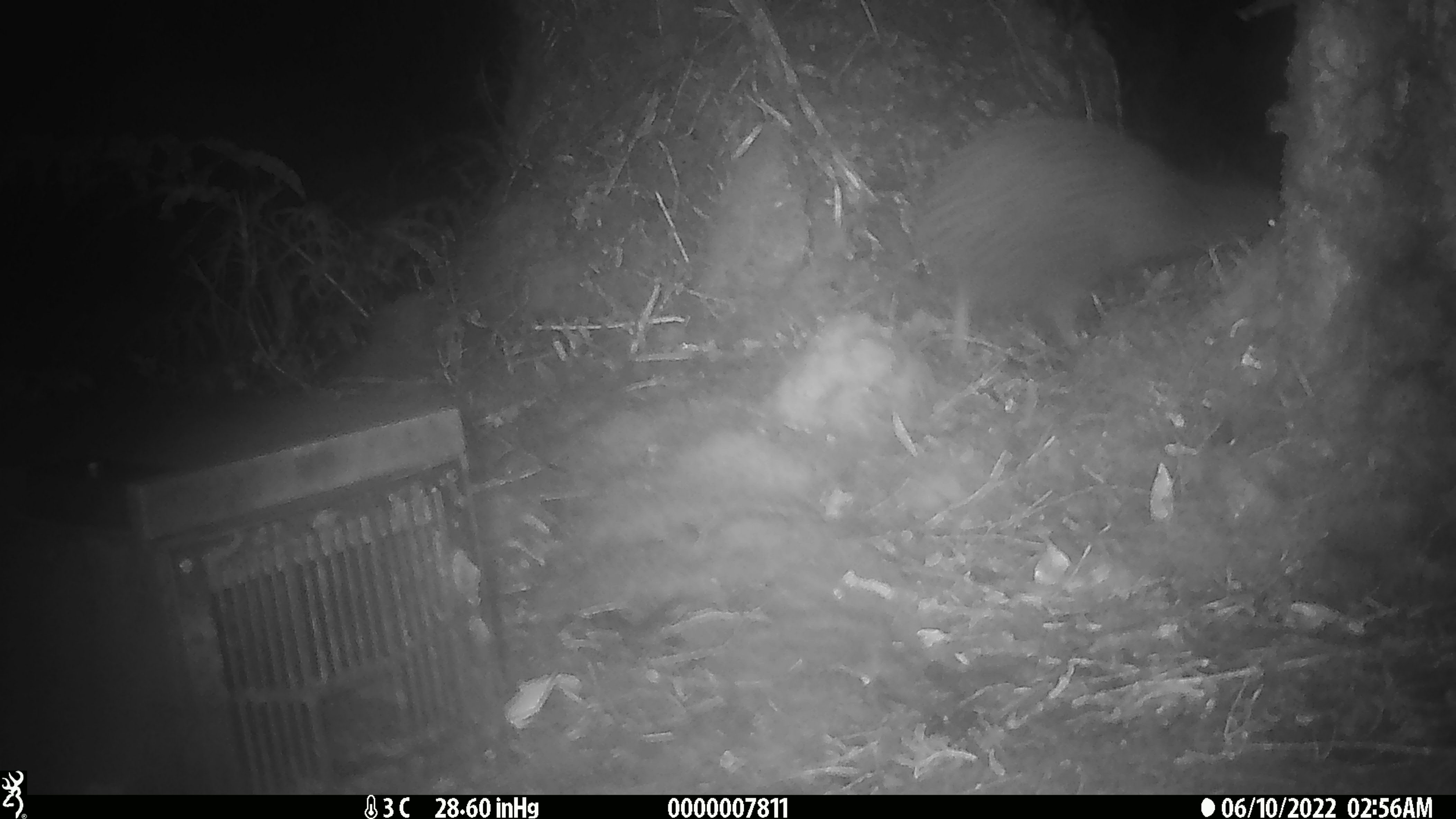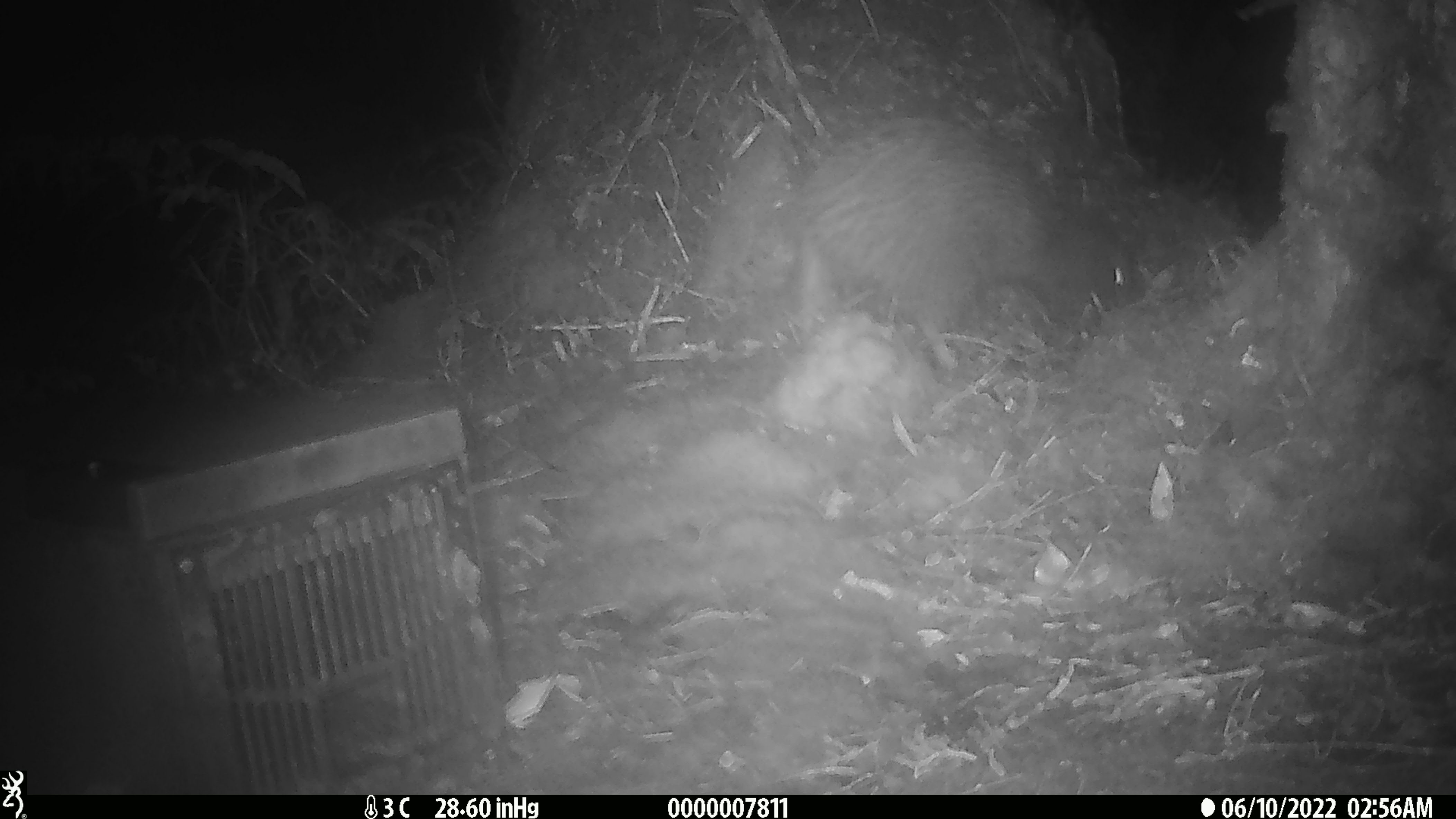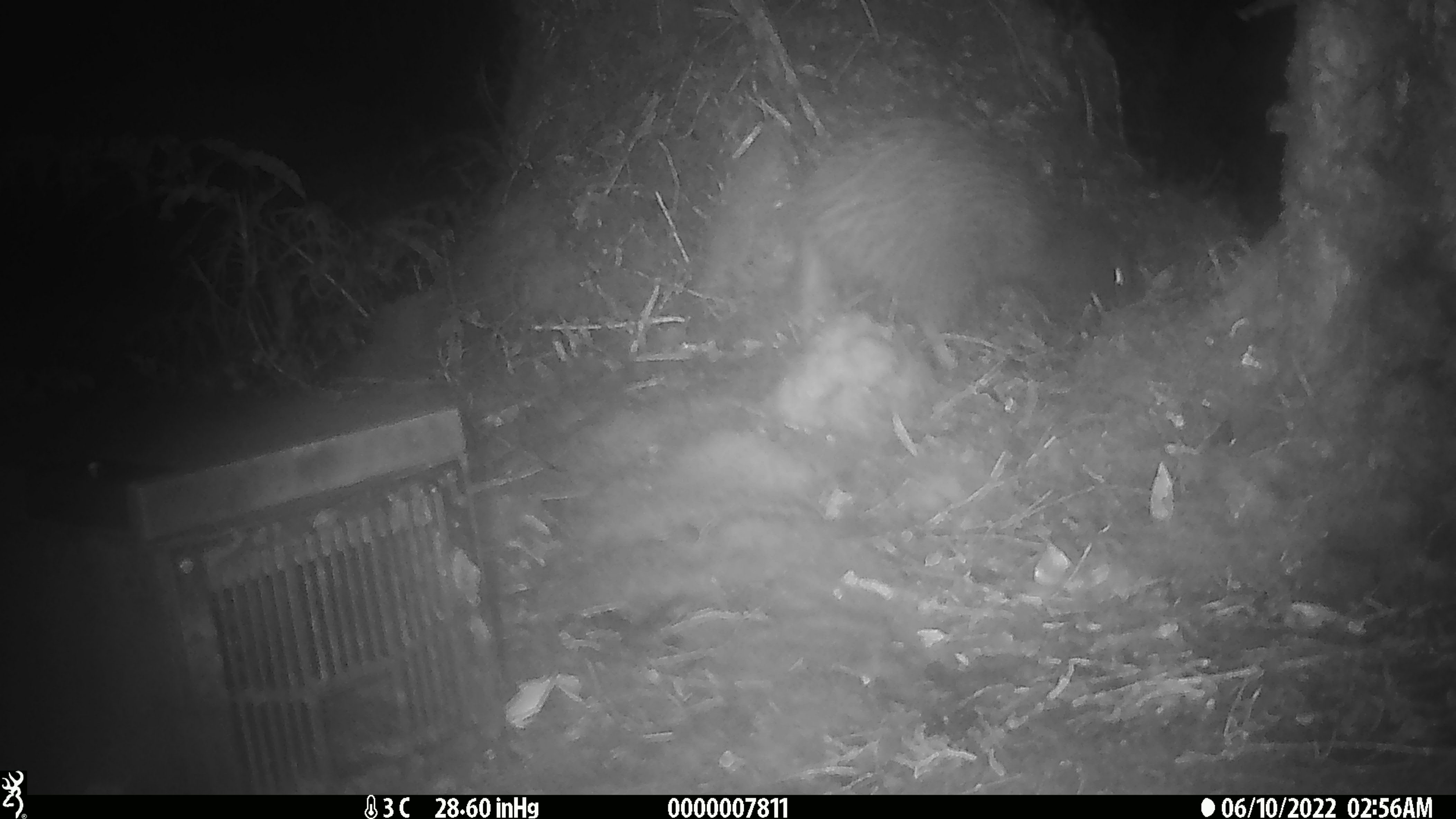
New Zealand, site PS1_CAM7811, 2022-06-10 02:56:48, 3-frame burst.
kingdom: Animalia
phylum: Chordata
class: Aves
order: Apterygiformes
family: Apterygidae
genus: Apteryx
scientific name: Apteryx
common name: kiwi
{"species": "kiwi (Apteryx)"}